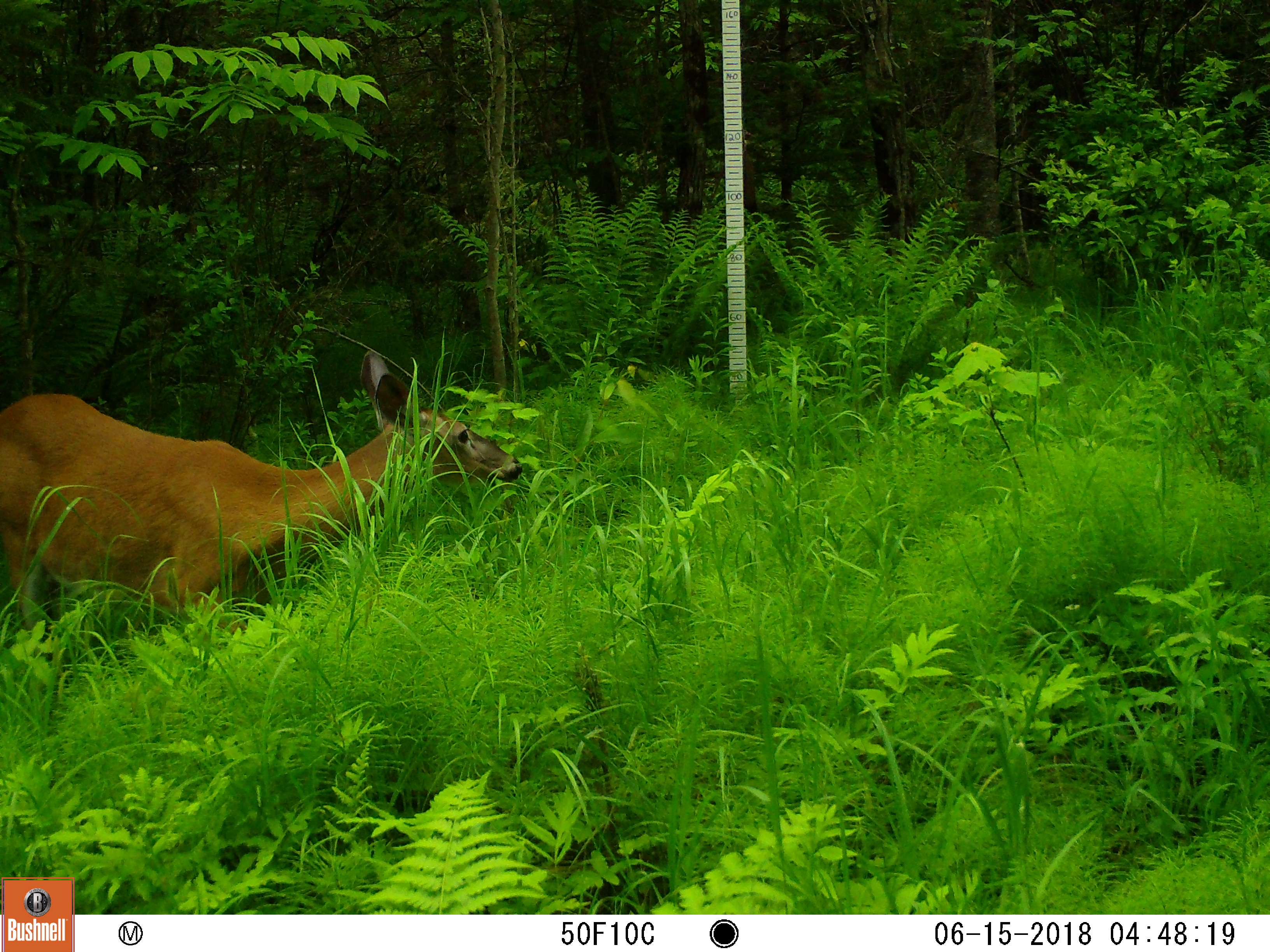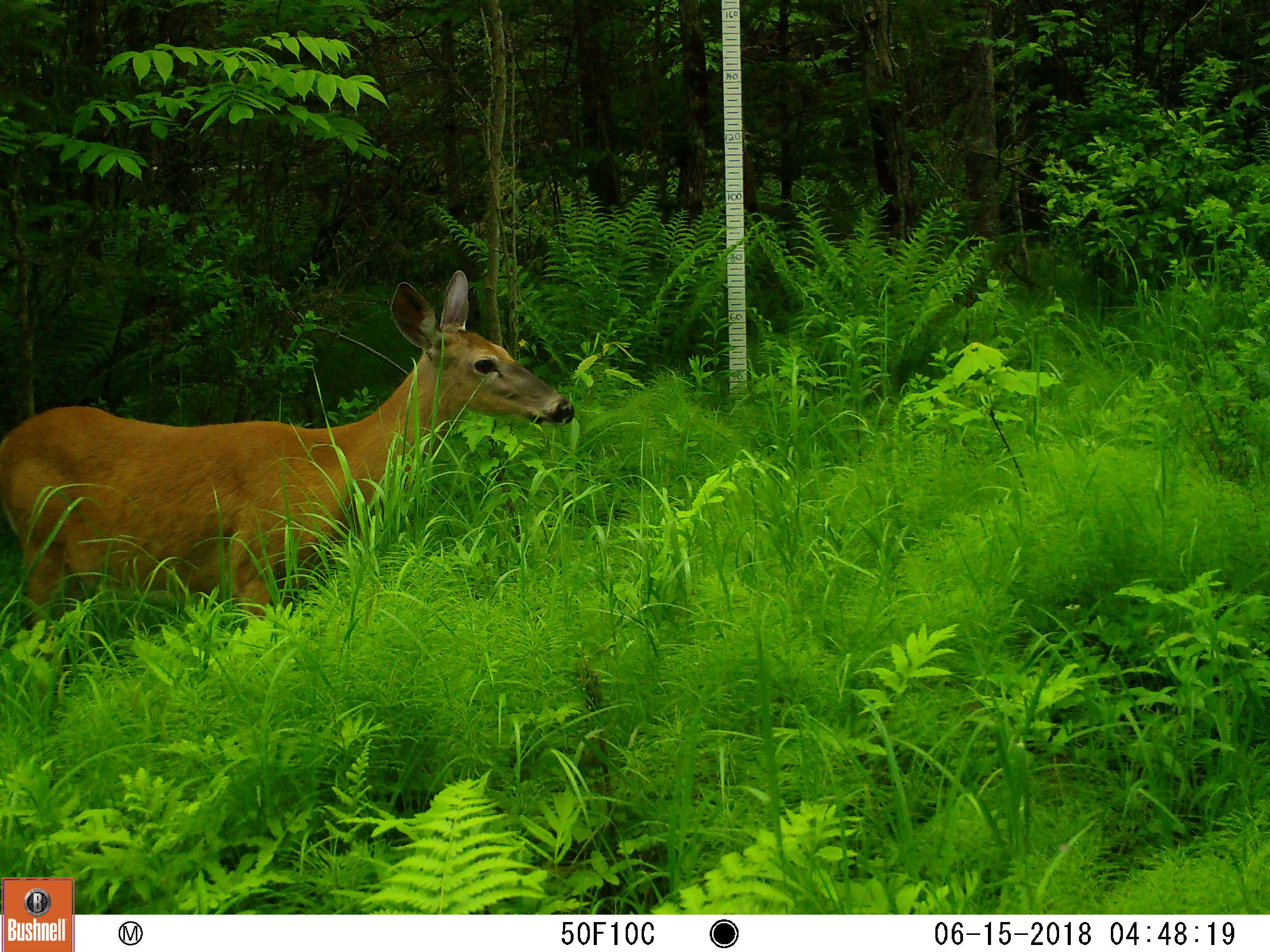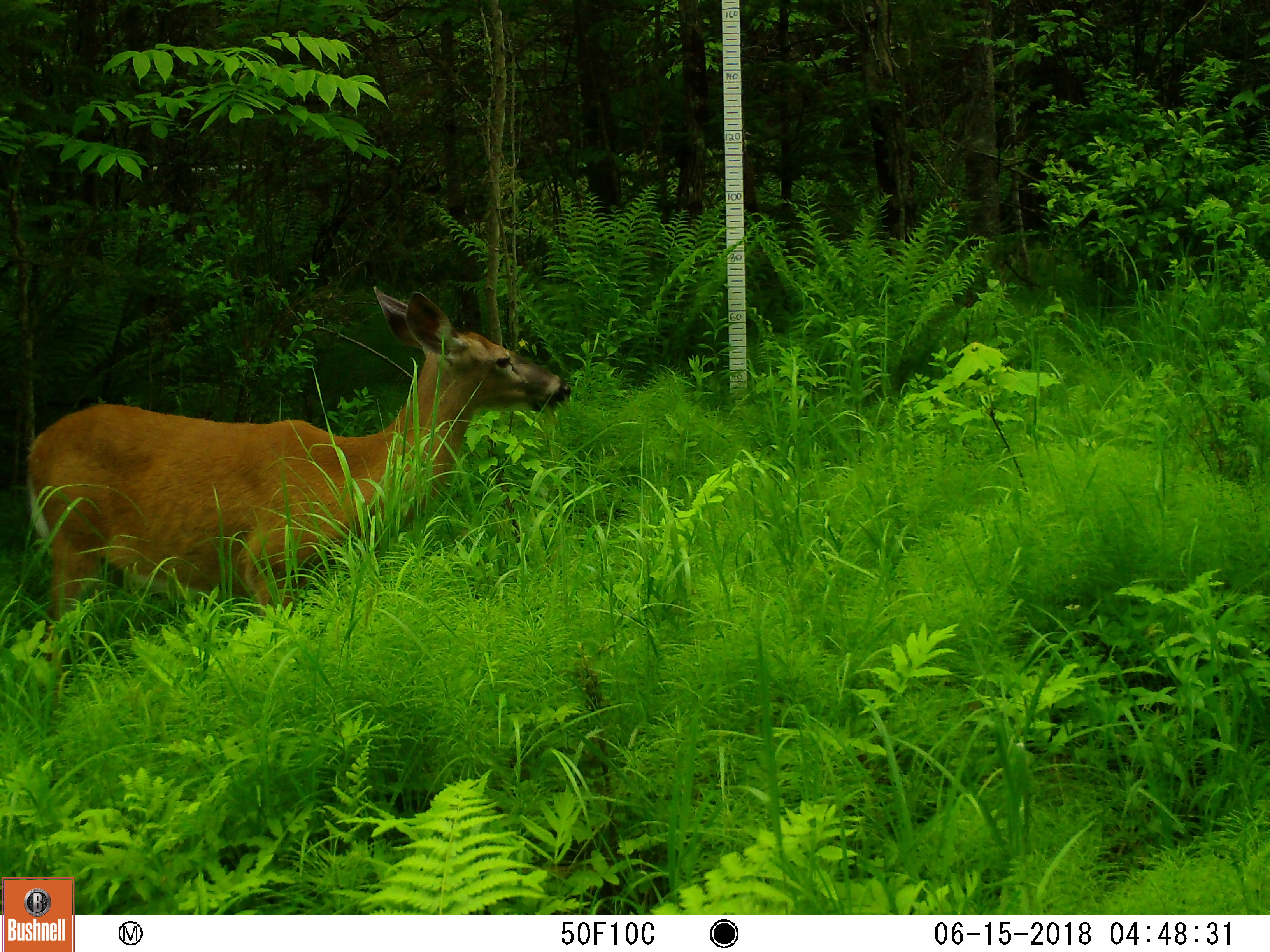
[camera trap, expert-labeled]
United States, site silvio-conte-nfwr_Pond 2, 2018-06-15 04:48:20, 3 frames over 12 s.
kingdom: Animalia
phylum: Chordata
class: Mammalia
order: Artiodactyla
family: Cervidae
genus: Odocoileus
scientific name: Odocoileus virginianus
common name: white-tailed deer